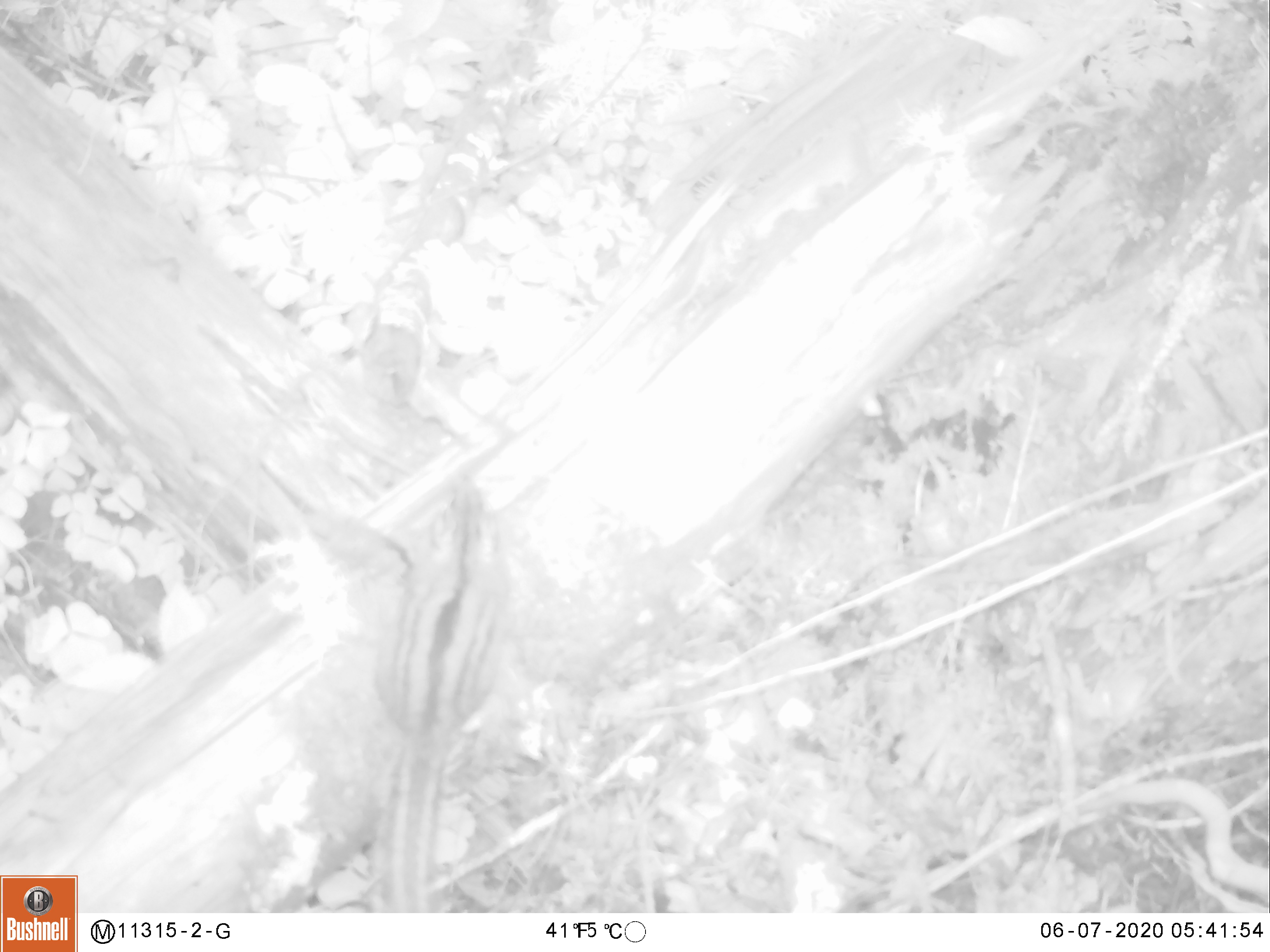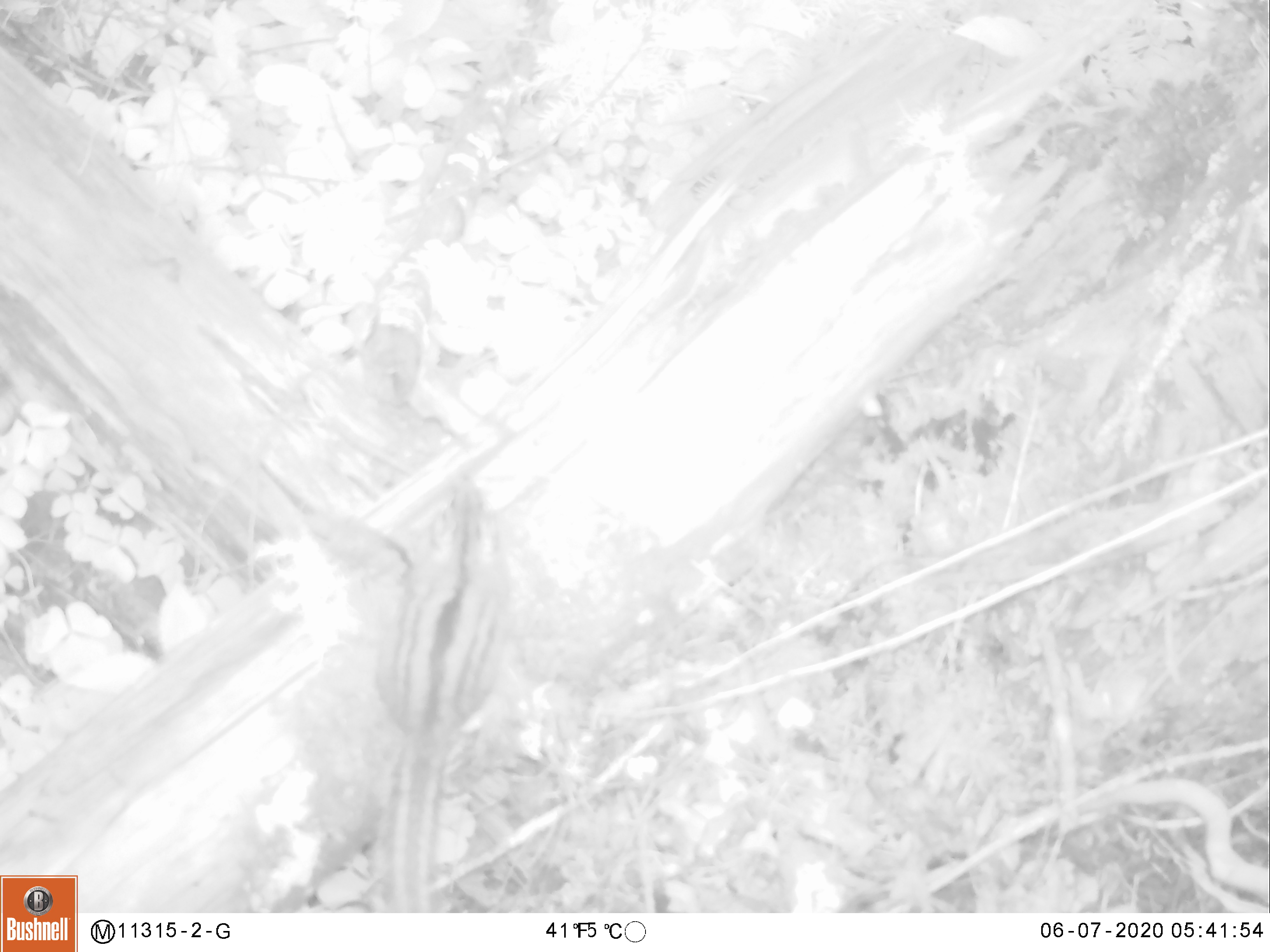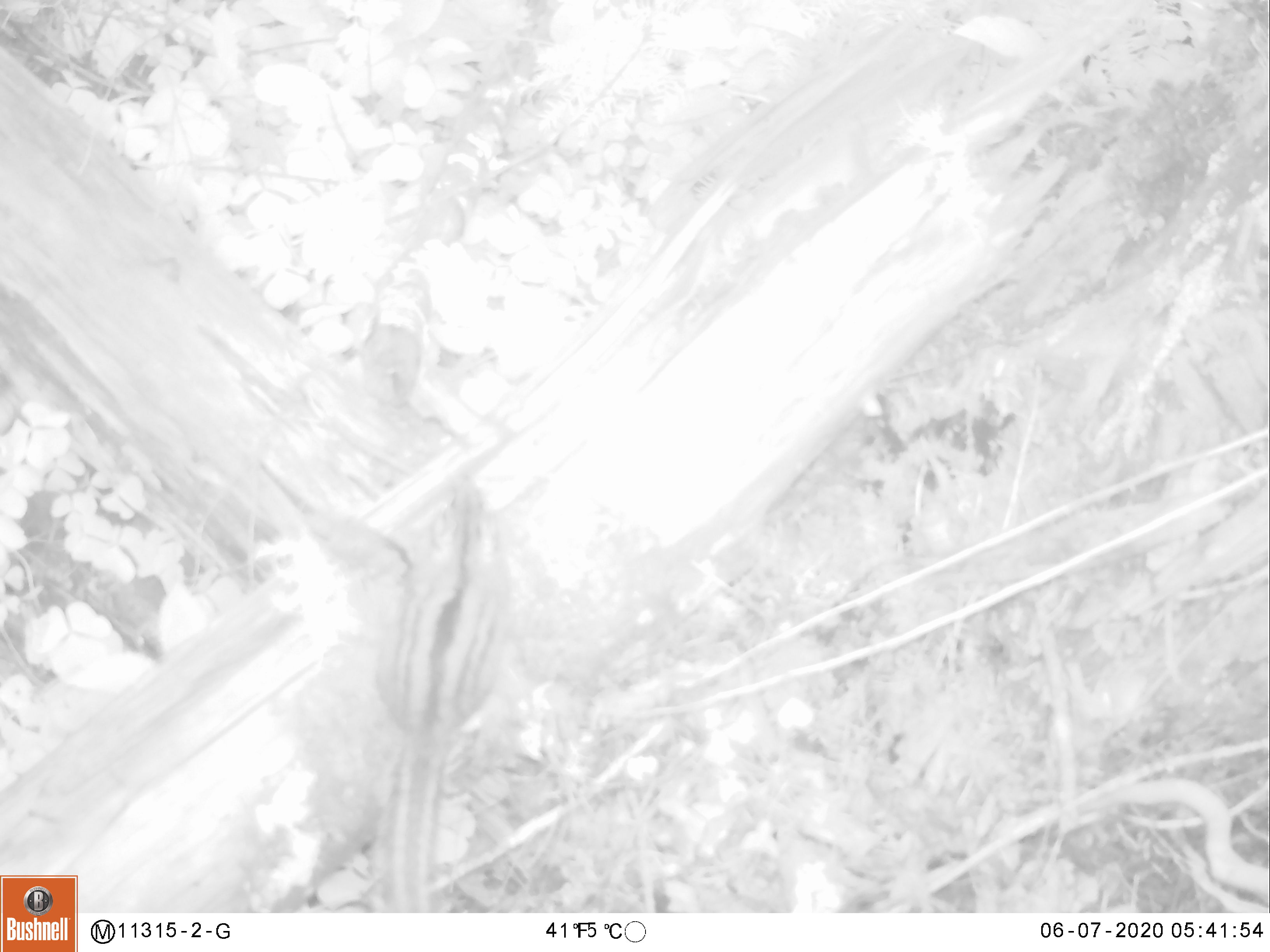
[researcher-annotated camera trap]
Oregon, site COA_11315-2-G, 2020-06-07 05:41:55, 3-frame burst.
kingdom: Animalia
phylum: Chordata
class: Mammalia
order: Rodentia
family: Sciuridae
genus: Neotamias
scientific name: Neotamias townsendii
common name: townsend's chipmunk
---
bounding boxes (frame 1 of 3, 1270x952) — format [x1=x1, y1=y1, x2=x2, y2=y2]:
townsend's chipmunk: [x1=355, y1=463, x2=525, y2=904]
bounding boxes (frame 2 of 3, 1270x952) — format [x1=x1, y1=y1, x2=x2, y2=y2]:
townsend's chipmunk: [x1=364, y1=456, x2=527, y2=906]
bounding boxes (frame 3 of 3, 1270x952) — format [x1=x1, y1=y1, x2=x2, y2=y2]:
townsend's chipmunk: [x1=360, y1=457, x2=527, y2=906]